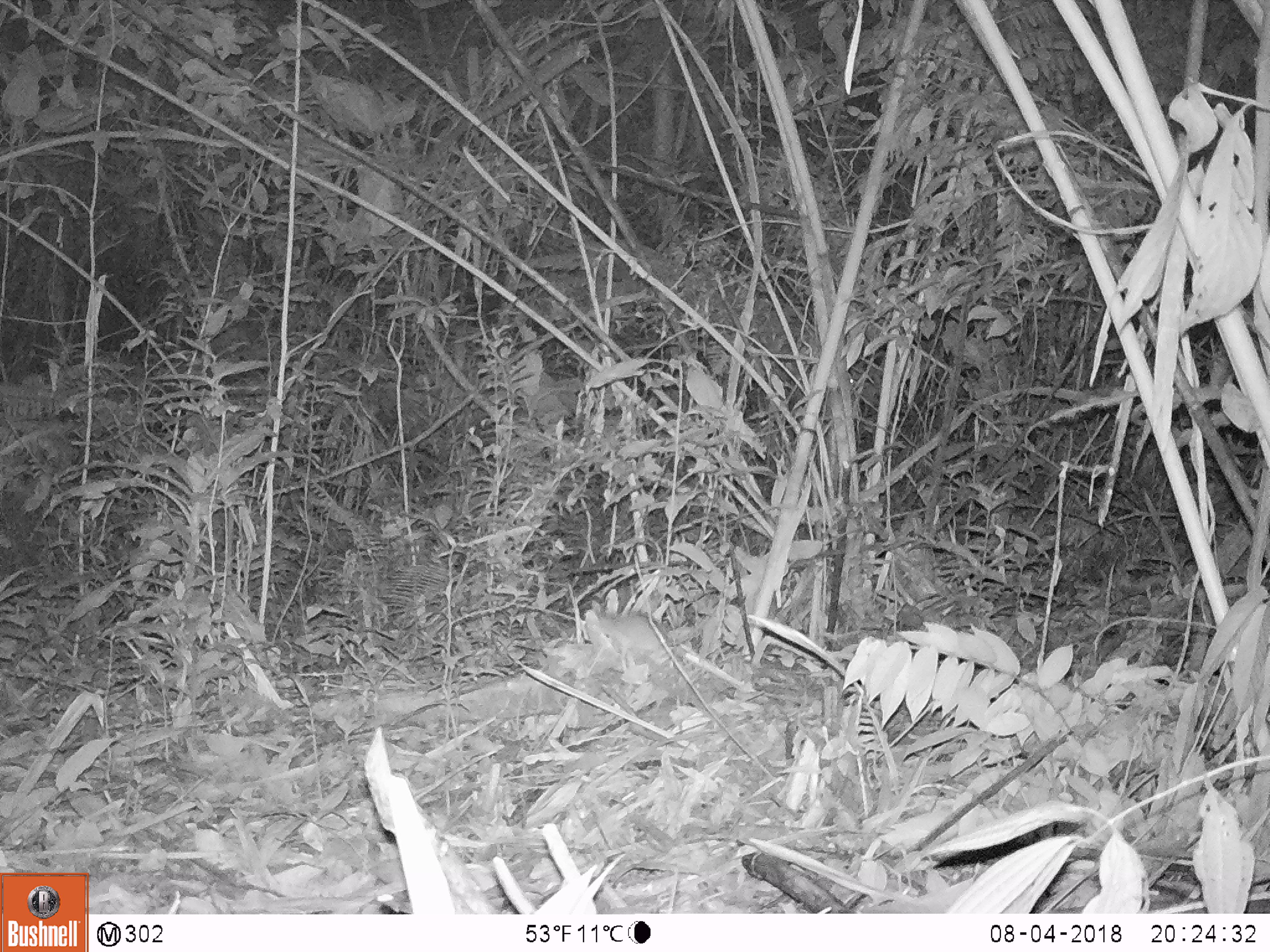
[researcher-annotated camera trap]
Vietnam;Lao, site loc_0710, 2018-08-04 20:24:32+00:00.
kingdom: Animalia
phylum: Chordata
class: Mammalia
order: Rodentia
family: Muridae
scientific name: Muridae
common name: old-world mice and rats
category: unidentified murid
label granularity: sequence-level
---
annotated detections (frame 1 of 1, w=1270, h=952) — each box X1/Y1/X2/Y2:
unidentified murid: 588/596/709/670